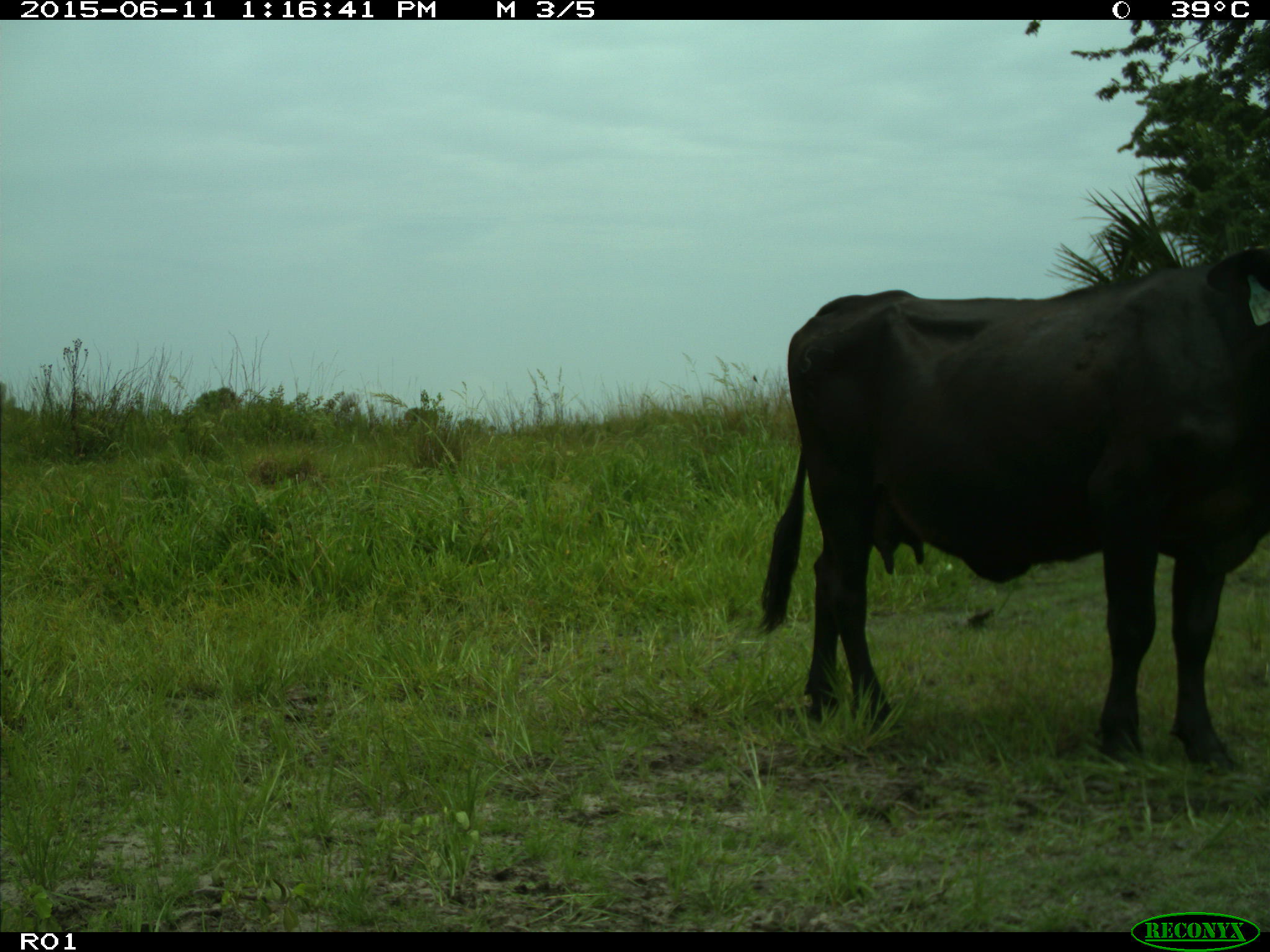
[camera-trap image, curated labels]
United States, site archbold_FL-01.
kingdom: Animalia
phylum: Chordata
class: Mammalia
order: Artiodactyla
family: Bovidae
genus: Bos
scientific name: Bos taurus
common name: domestic cow